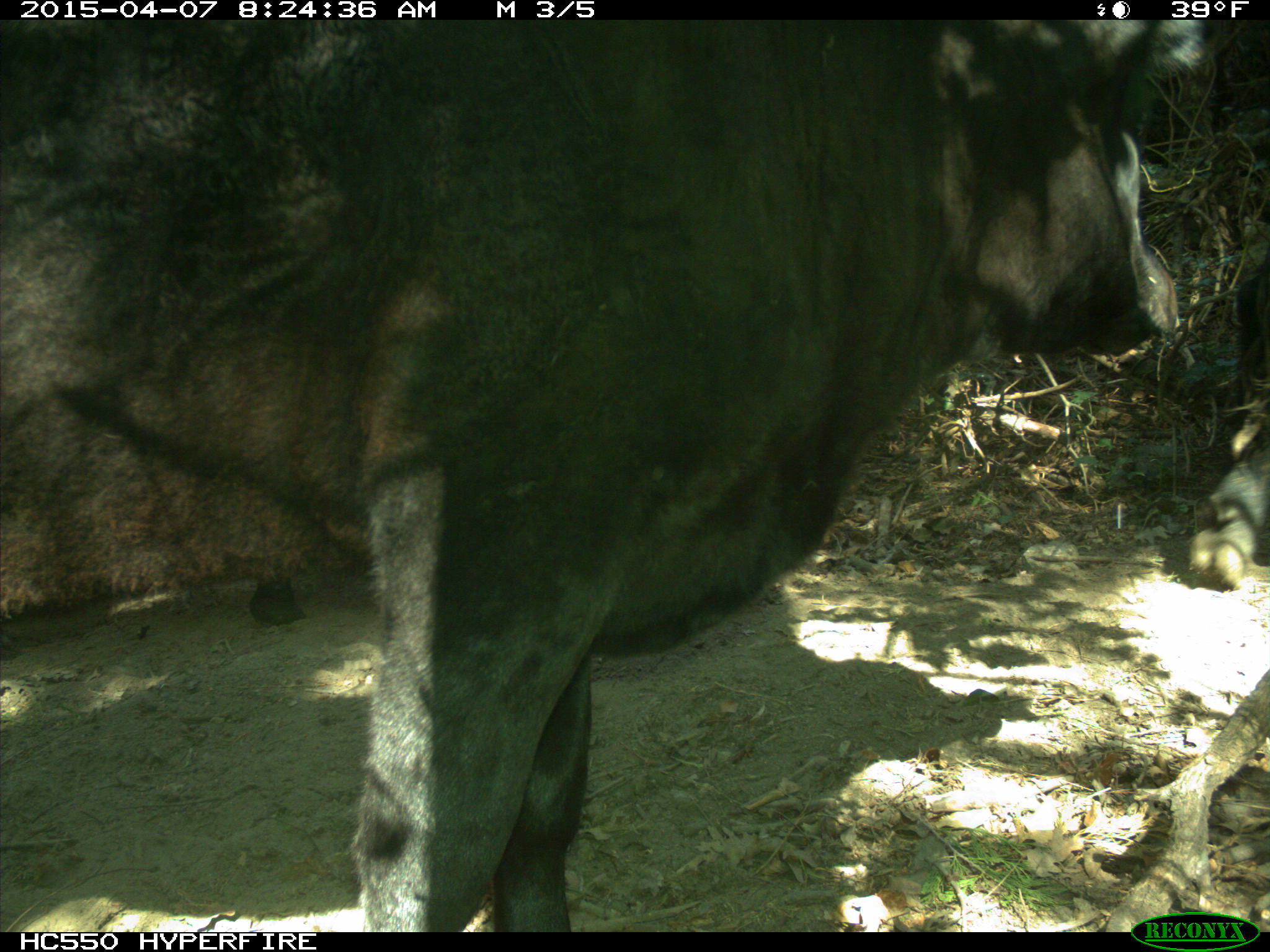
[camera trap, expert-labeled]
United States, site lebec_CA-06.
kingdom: Animalia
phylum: Chordata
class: Mammalia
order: Artiodactyla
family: Bovidae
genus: Bos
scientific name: Bos taurus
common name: domestic cow